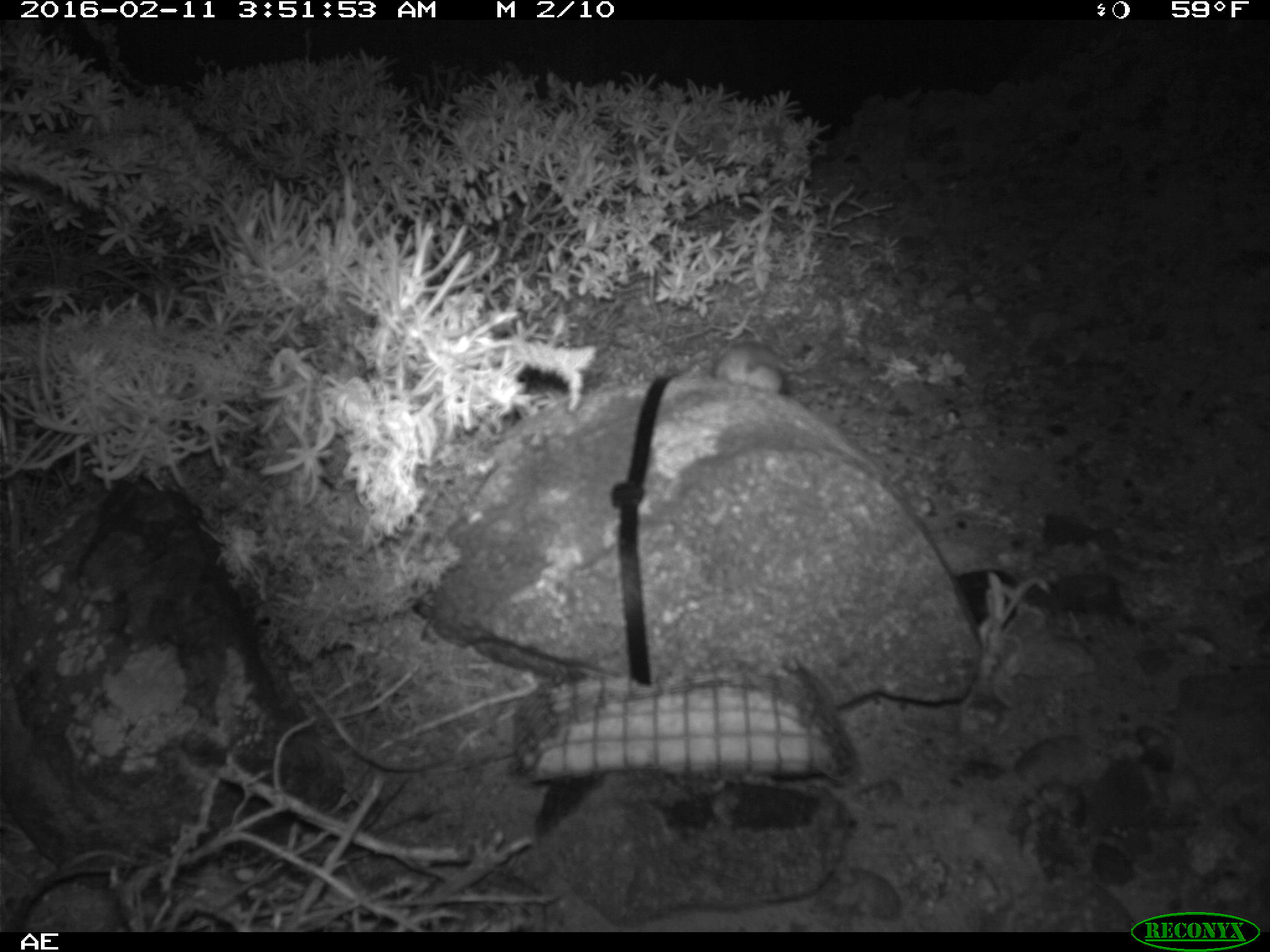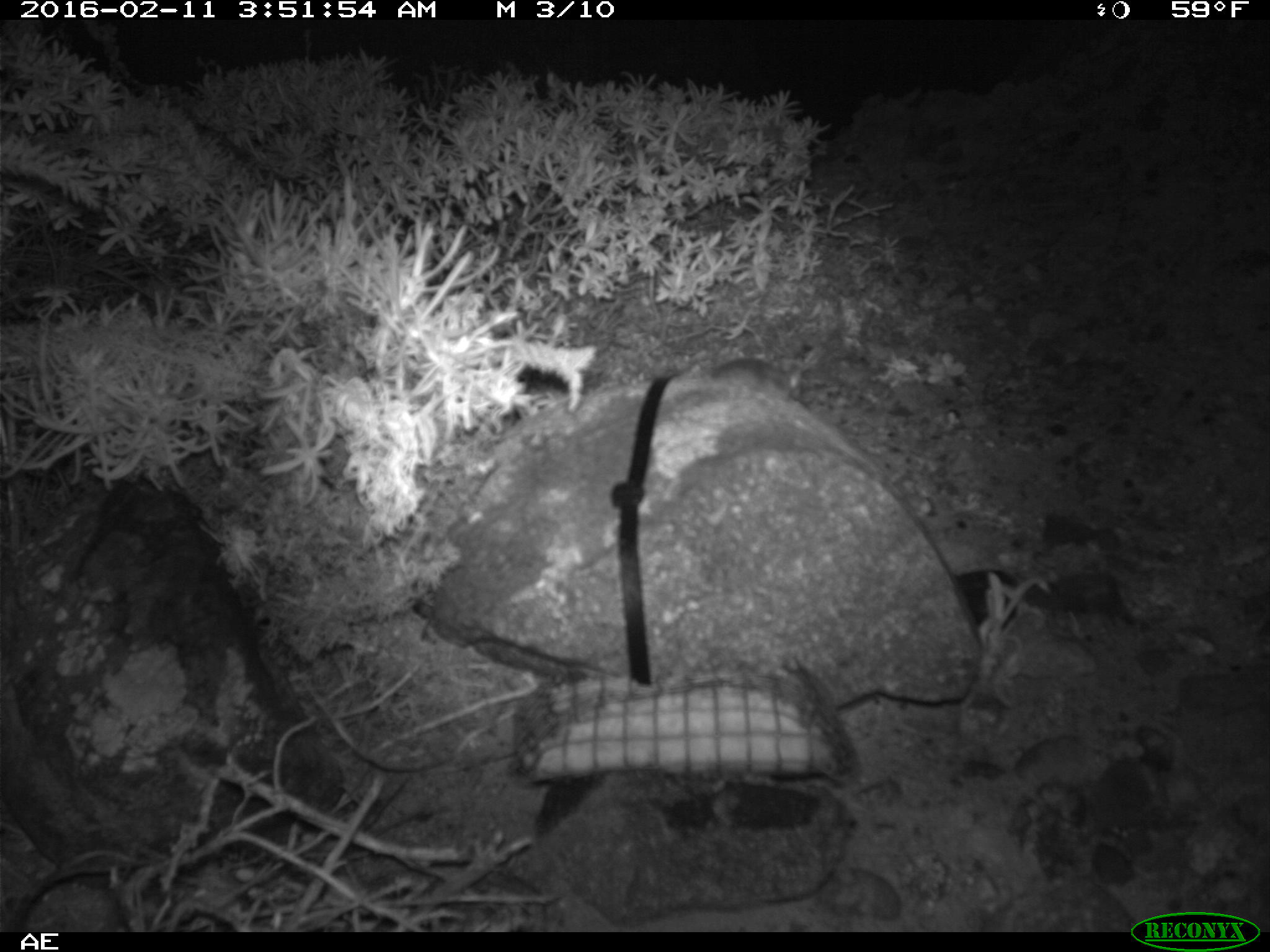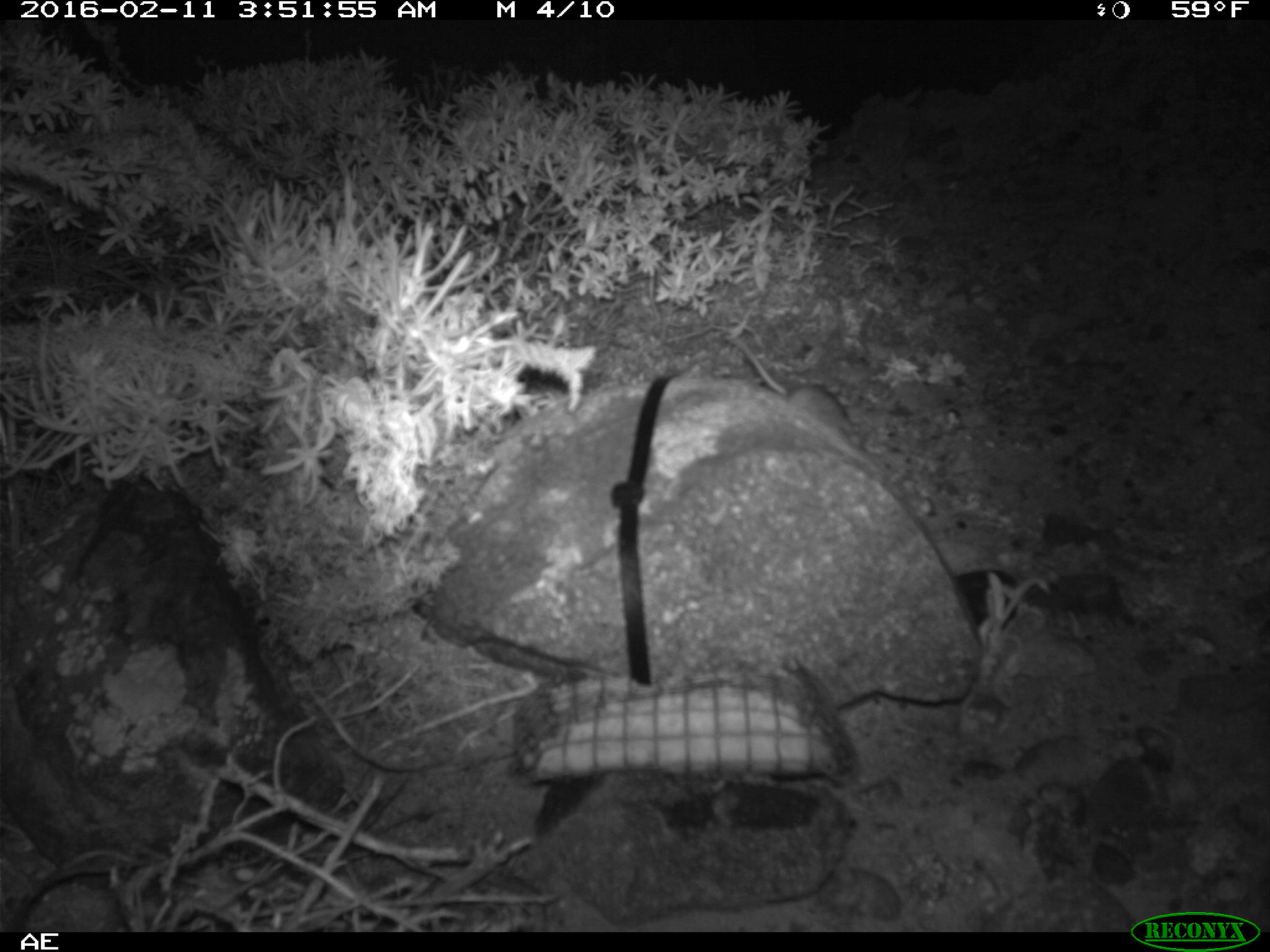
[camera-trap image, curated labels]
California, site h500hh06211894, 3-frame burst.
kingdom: Animalia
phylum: Chordata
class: Mammalia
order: Rodentia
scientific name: Rodentia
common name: rodent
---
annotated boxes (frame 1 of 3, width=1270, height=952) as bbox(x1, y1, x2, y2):
rodent: bbox(714, 335, 786, 393)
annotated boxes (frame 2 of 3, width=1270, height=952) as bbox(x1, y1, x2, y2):
rodent: bbox(708, 358, 804, 400)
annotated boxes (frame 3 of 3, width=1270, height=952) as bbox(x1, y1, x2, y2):
rodent: bbox(720, 328, 856, 438)